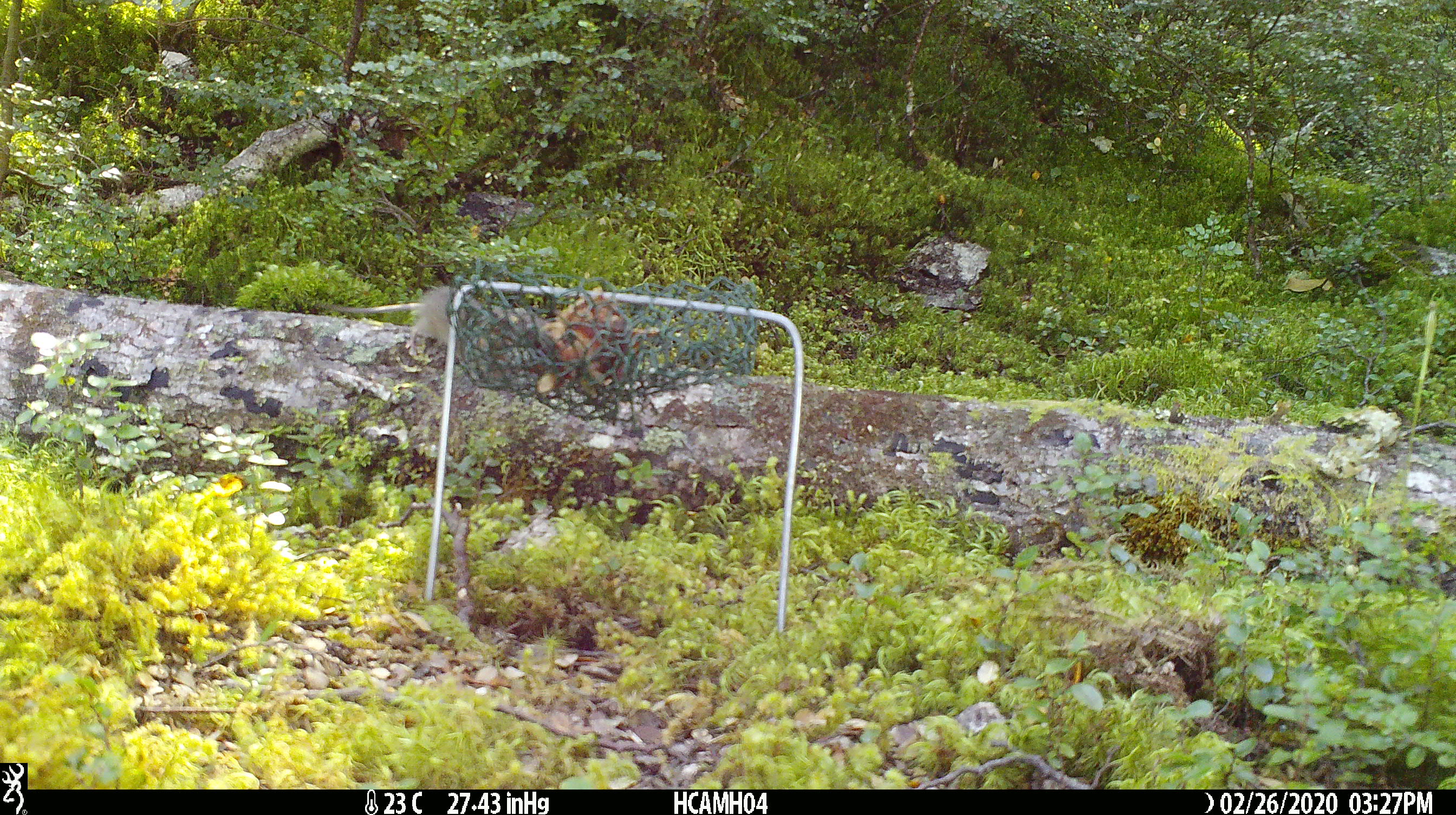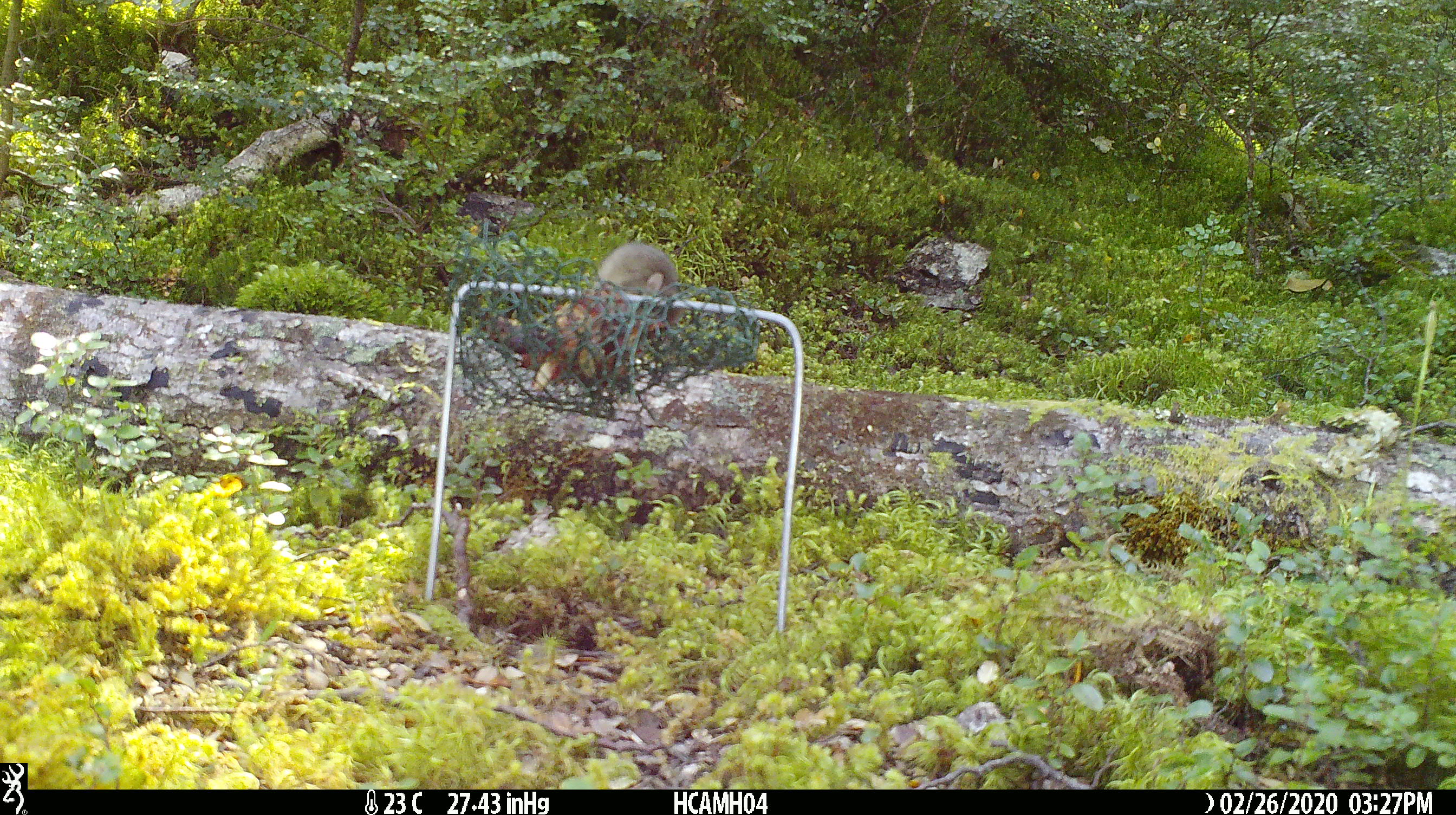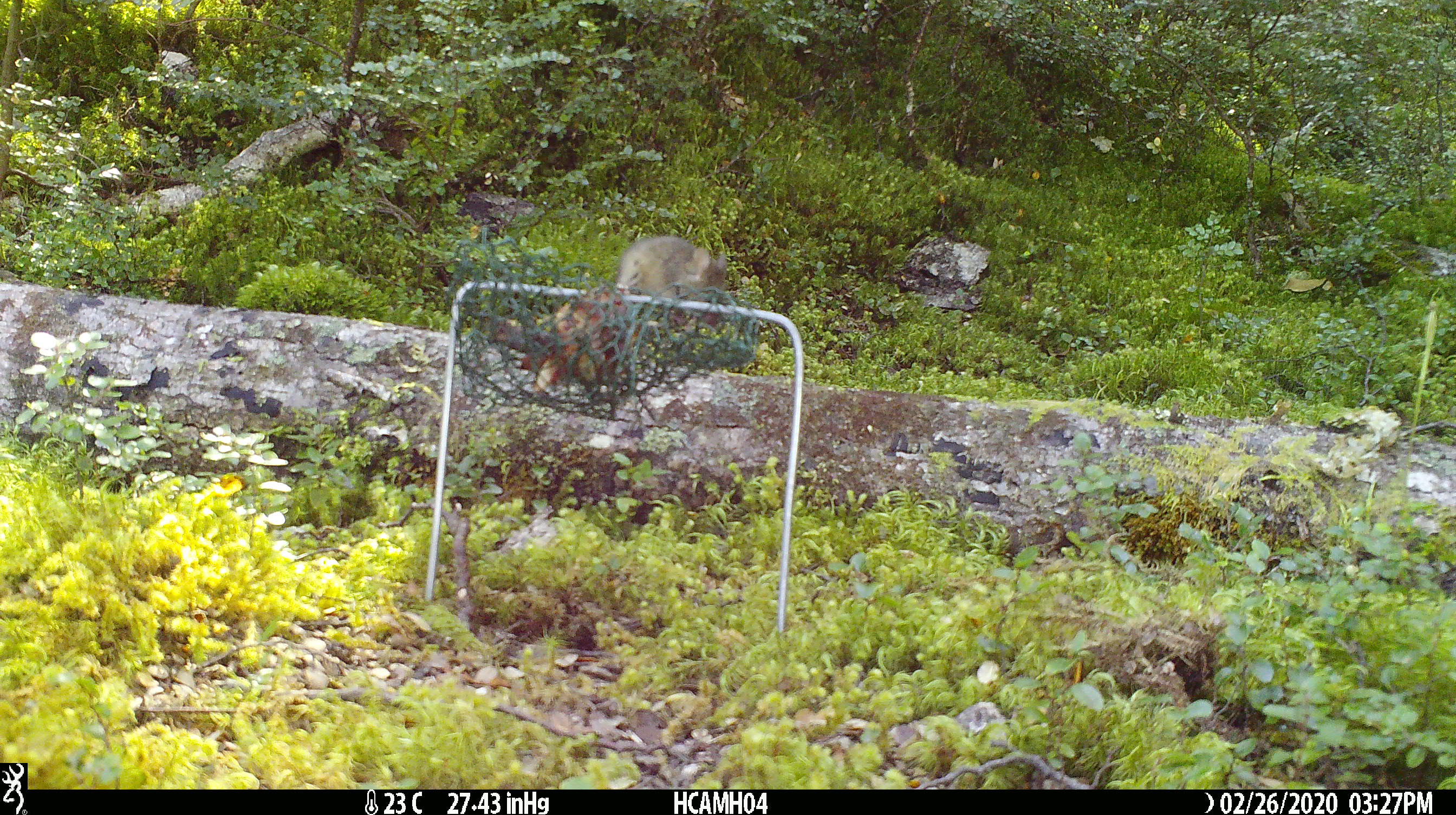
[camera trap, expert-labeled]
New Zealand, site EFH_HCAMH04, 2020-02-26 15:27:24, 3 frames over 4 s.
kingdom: Animalia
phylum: Chordata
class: Mammalia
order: Rodentia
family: Muridae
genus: Mus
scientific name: Mus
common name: mouse